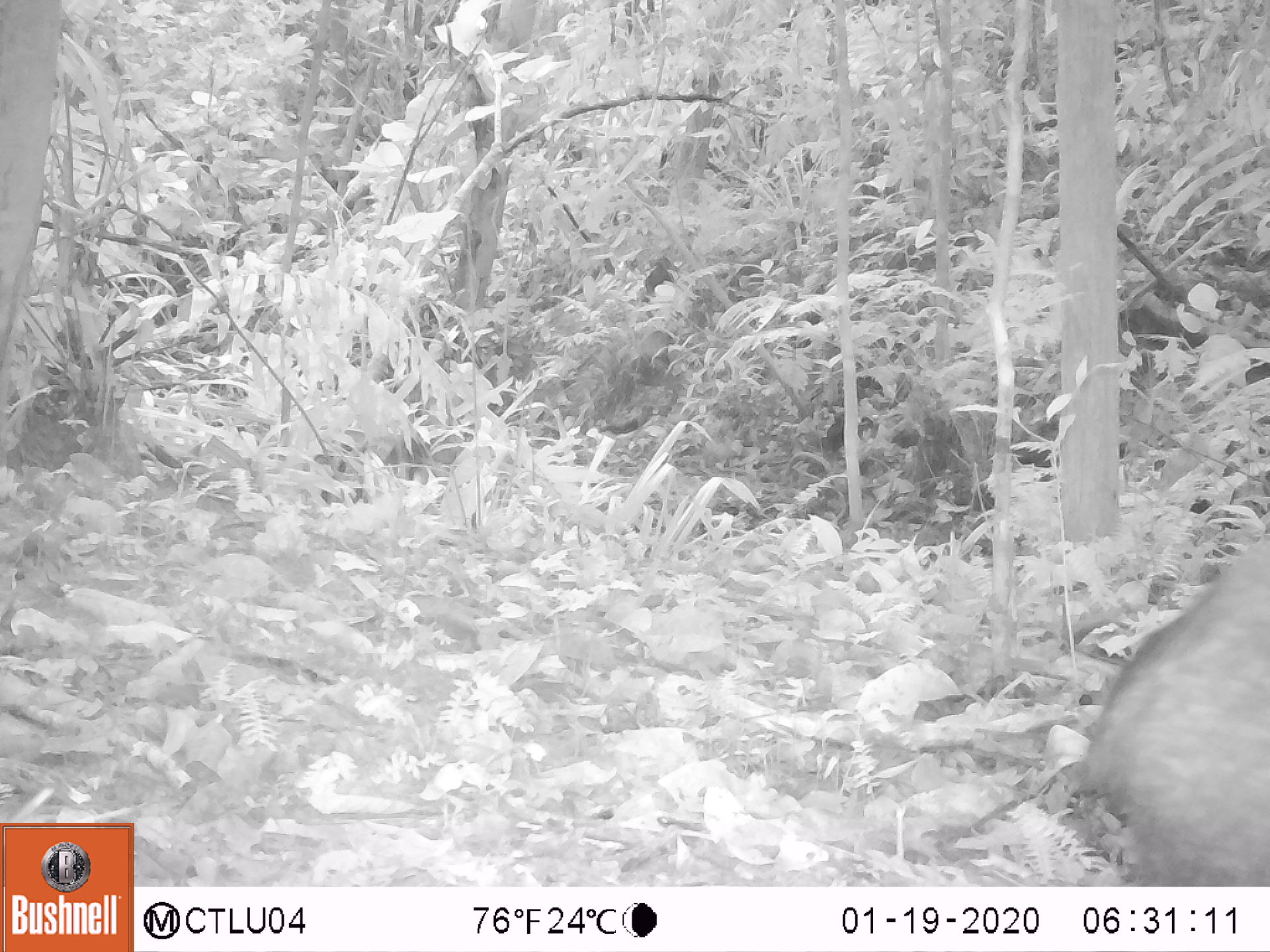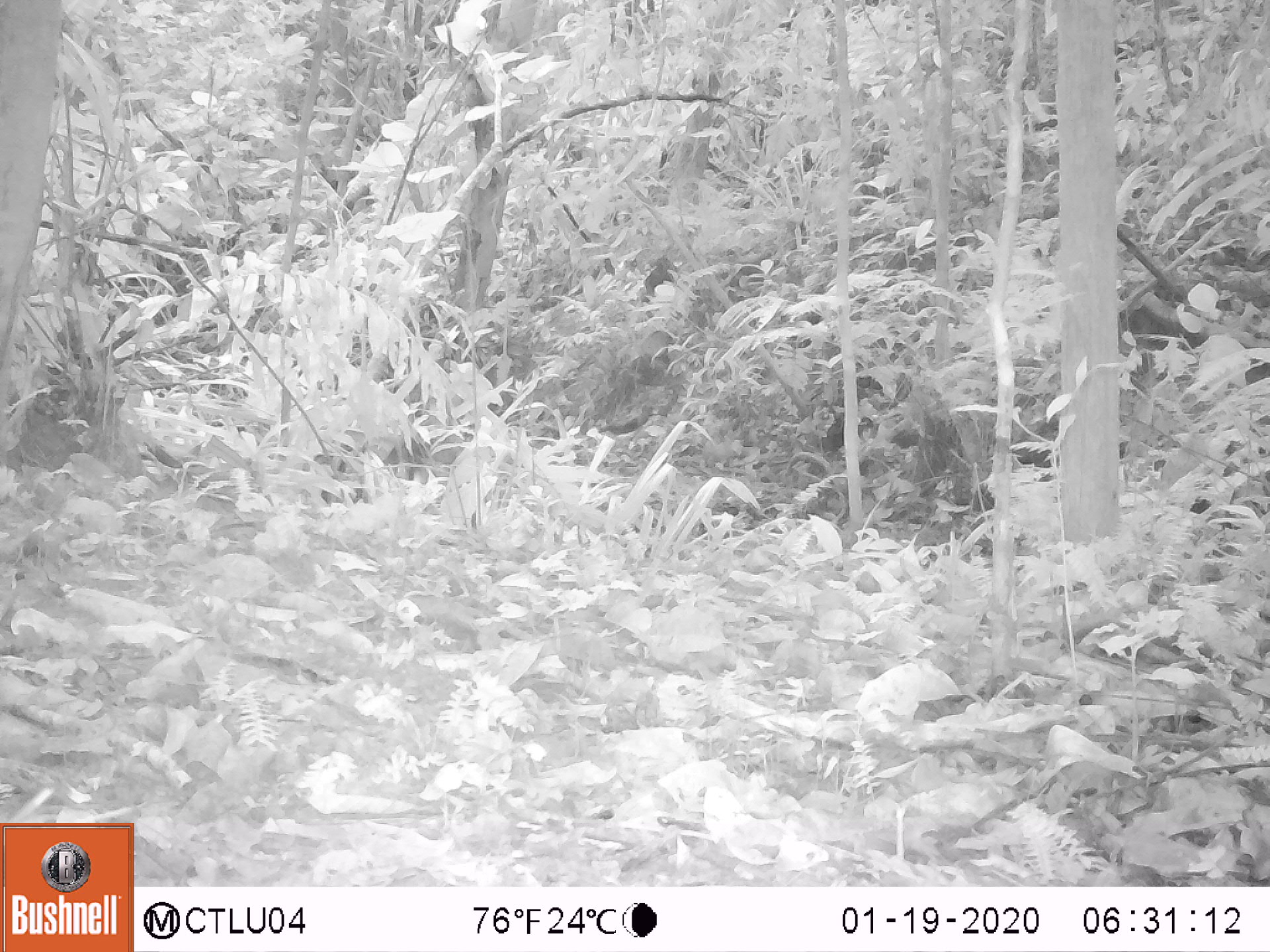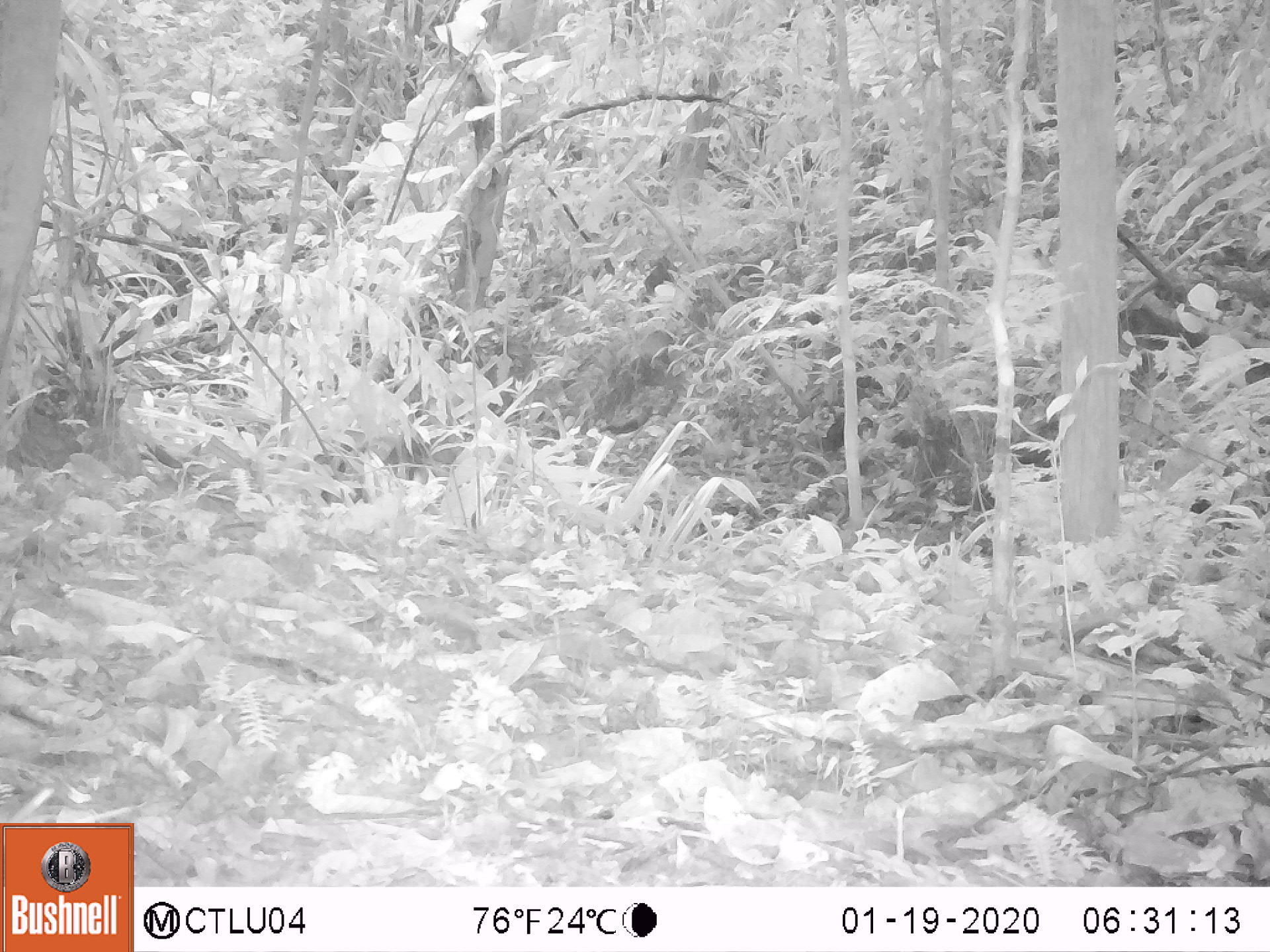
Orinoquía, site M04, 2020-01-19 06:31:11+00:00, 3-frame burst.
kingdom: Animalia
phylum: Chordata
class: Mammalia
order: Artiodactyla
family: Tayassuidae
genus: Pecari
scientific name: Pecari tajacu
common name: collared peccary